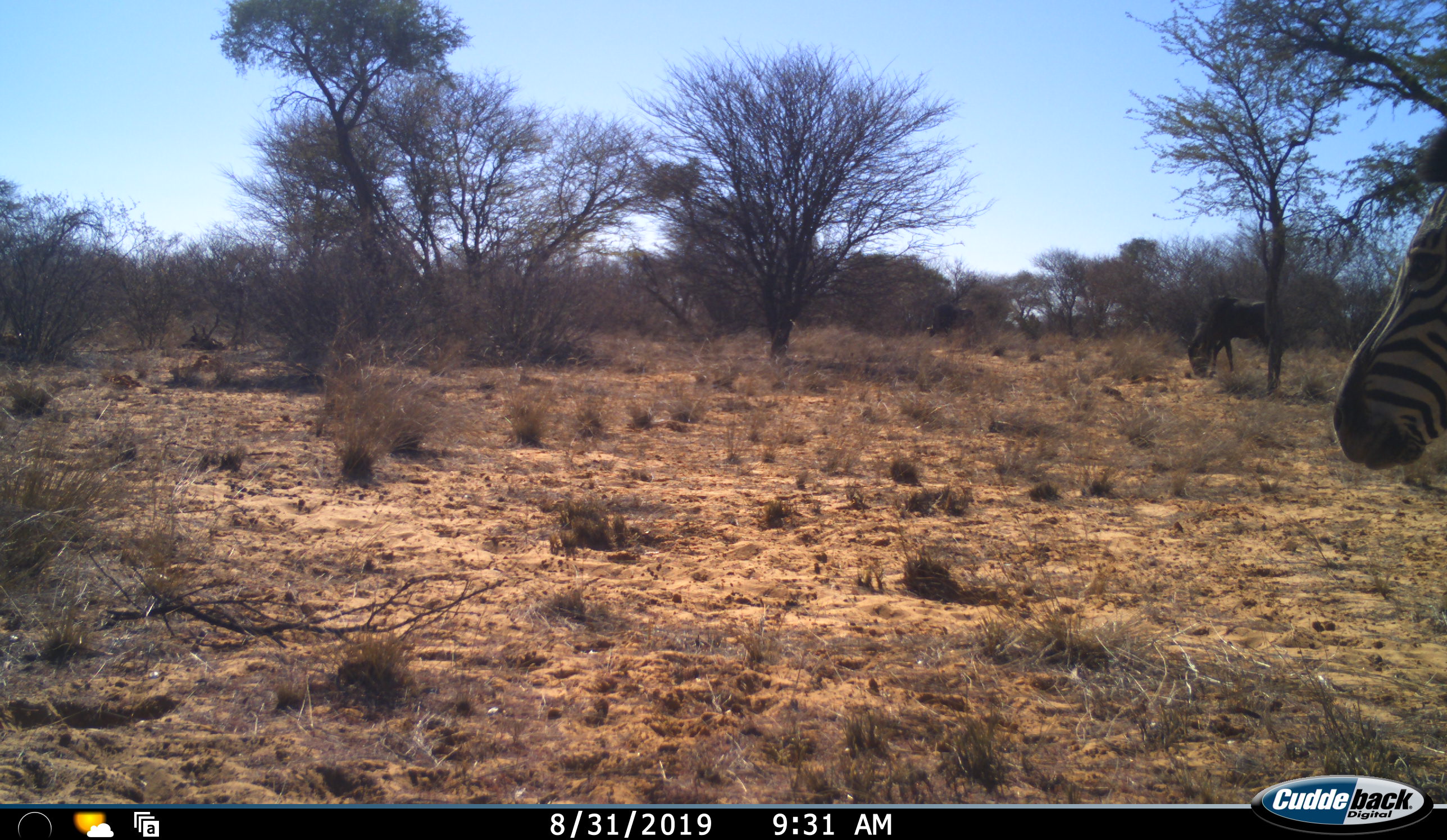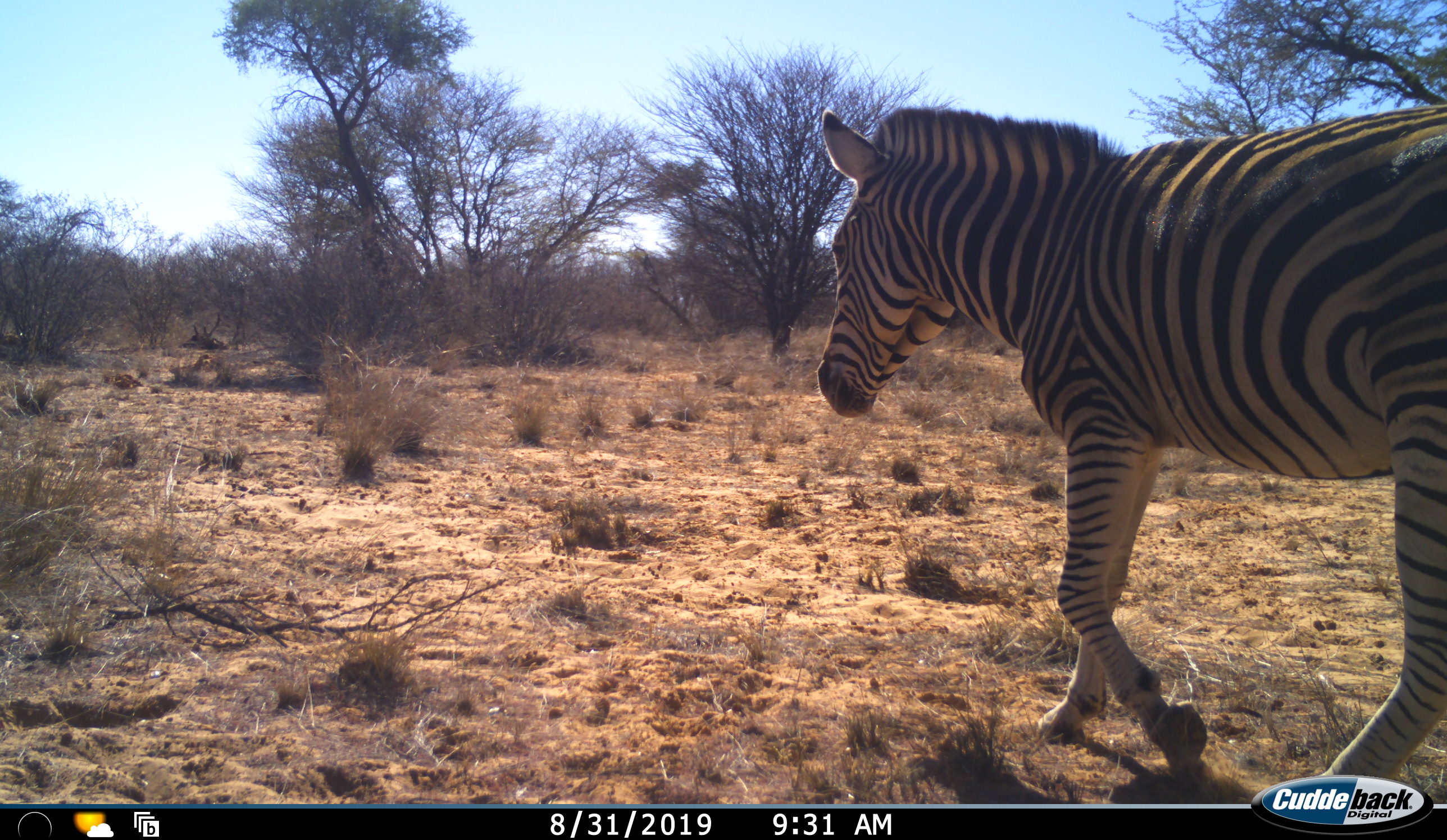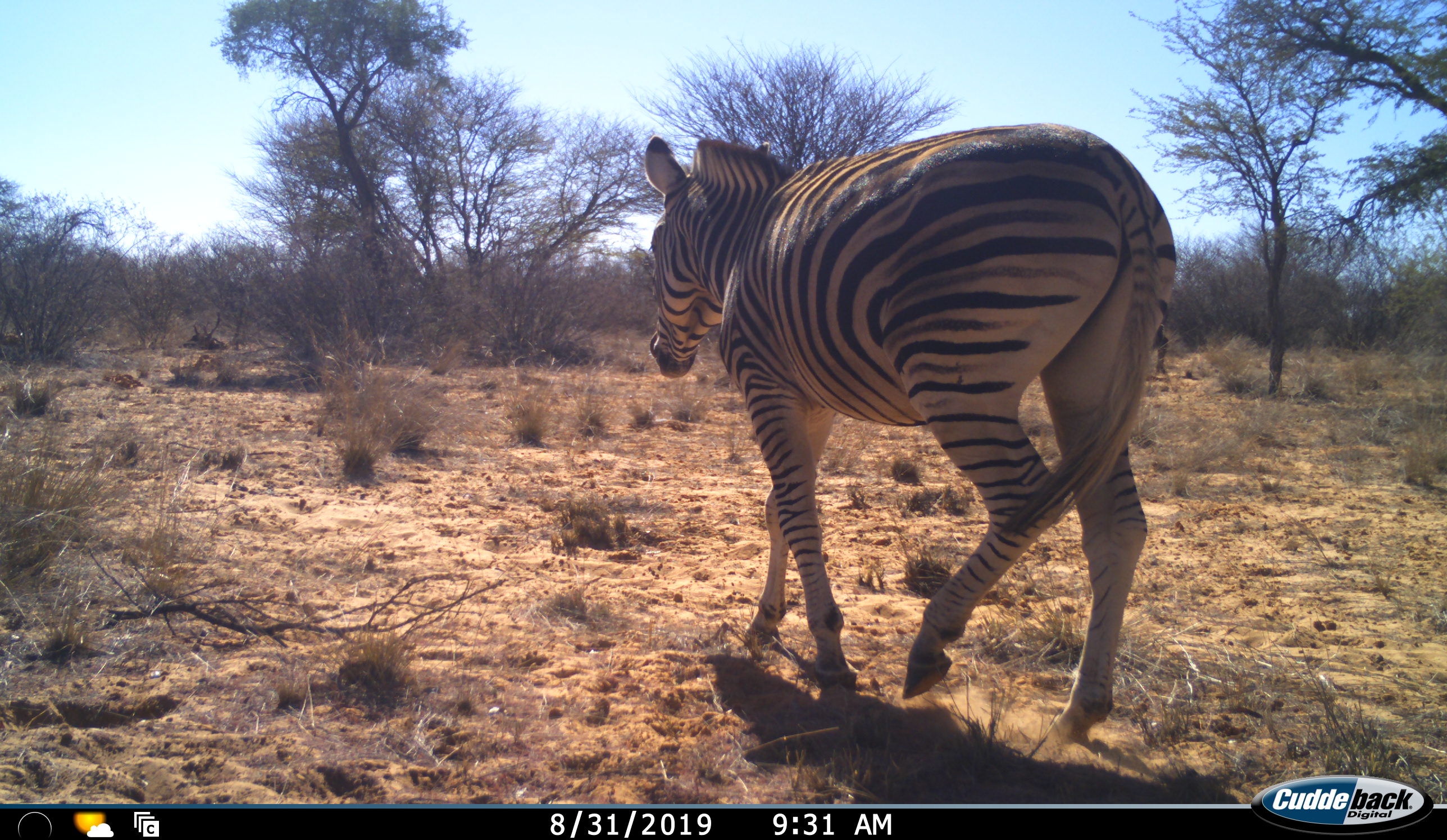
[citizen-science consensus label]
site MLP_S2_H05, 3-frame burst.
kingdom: Animalia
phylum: Chordata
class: Mammalia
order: Perissodactyla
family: Equidae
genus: Equus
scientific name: Equus quagga burchellii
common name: burchell's zebra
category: zebraburchells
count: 1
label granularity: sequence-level